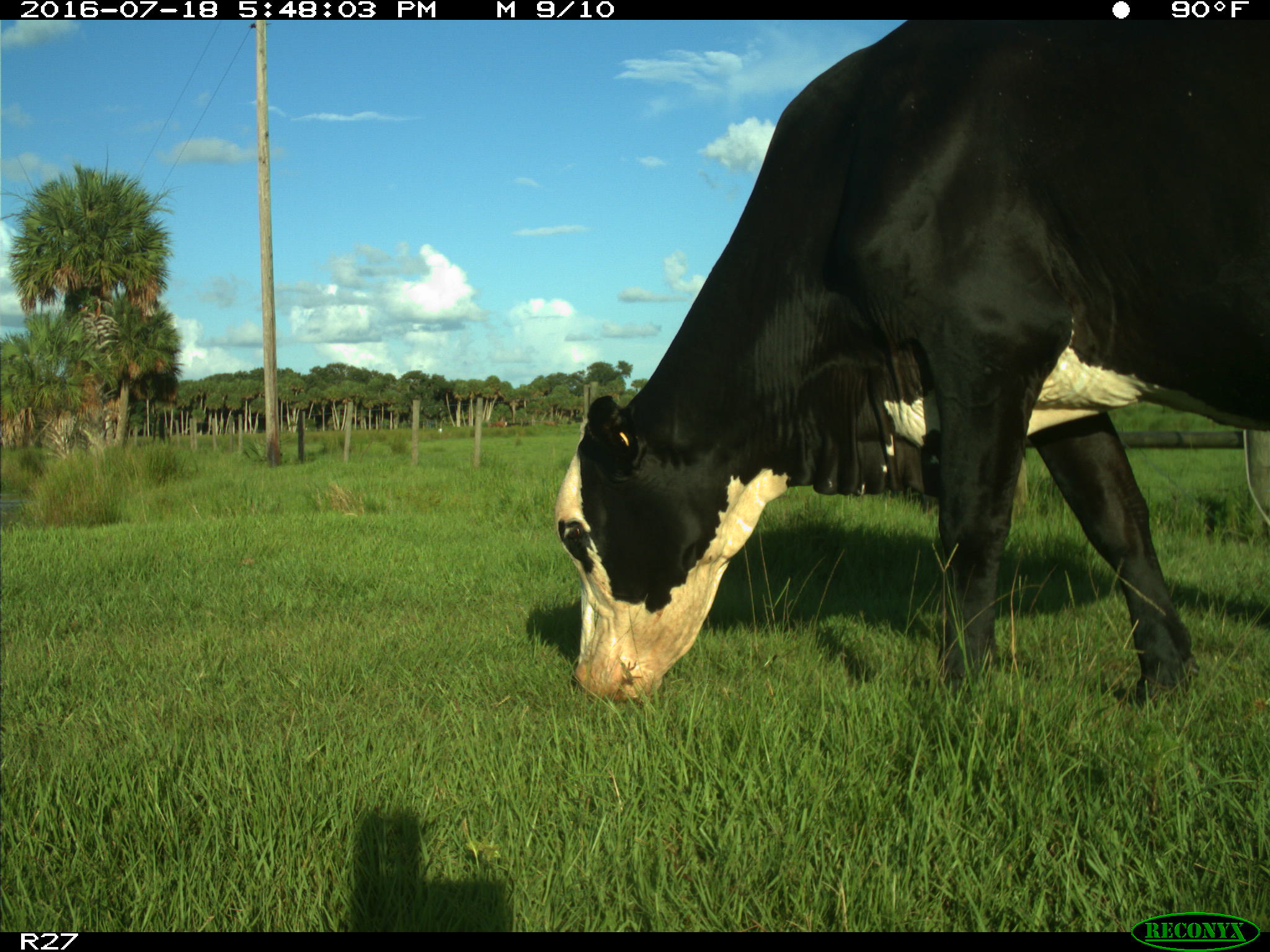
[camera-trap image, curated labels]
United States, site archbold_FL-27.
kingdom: Animalia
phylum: Chordata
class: Mammalia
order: Artiodactyla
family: Bovidae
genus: Bos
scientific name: Bos taurus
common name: domestic cow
Bos taurus (domestic cow).